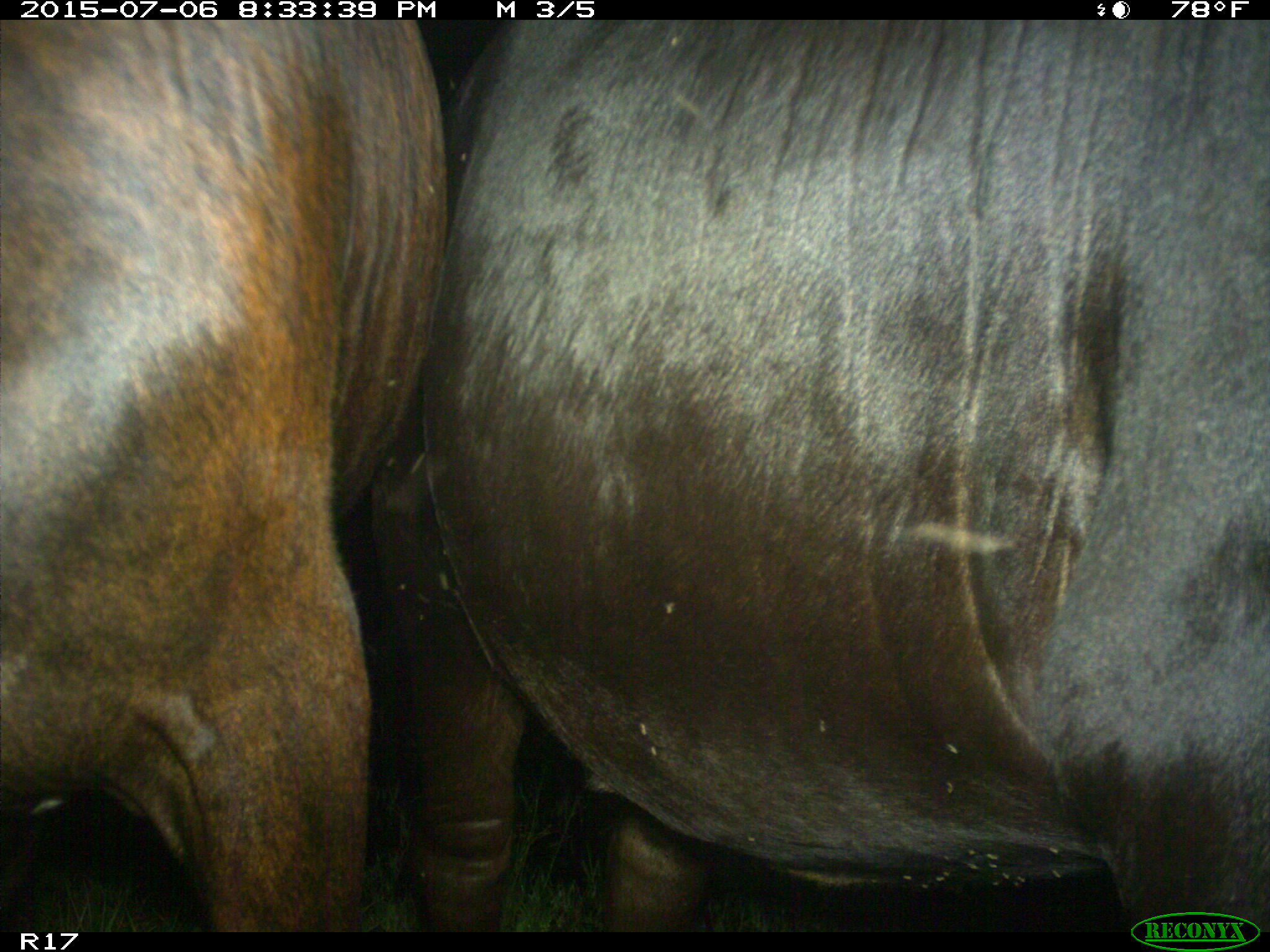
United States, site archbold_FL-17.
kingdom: Animalia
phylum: Chordata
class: Mammalia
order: Artiodactyla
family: Bovidae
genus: Bos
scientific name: Bos taurus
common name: domestic cow